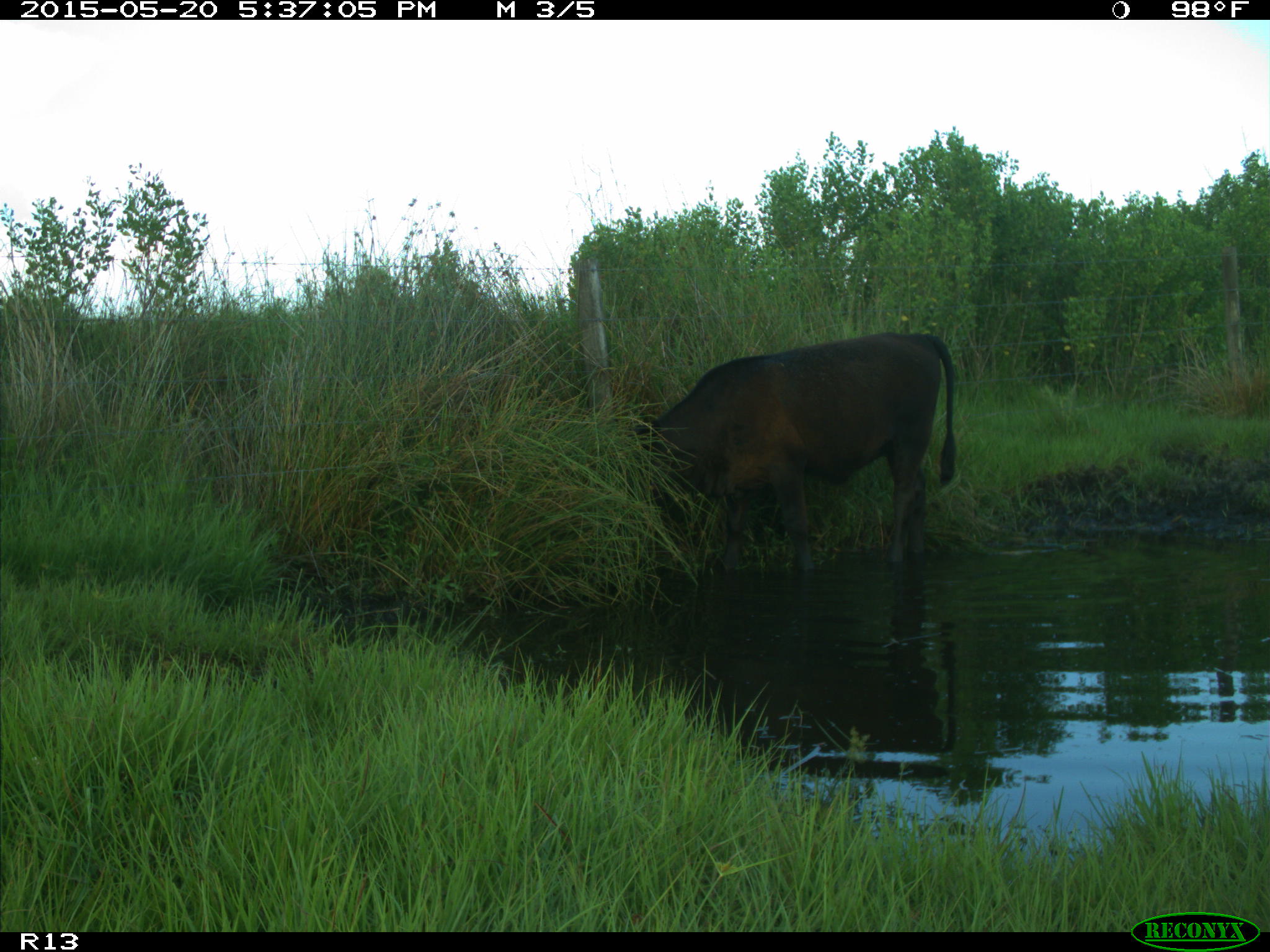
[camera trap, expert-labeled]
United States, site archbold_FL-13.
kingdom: Animalia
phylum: Chordata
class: Mammalia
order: Artiodactyla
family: Bovidae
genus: Bos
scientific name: Bos taurus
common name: domestic cow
Bos taurus (domestic cow).